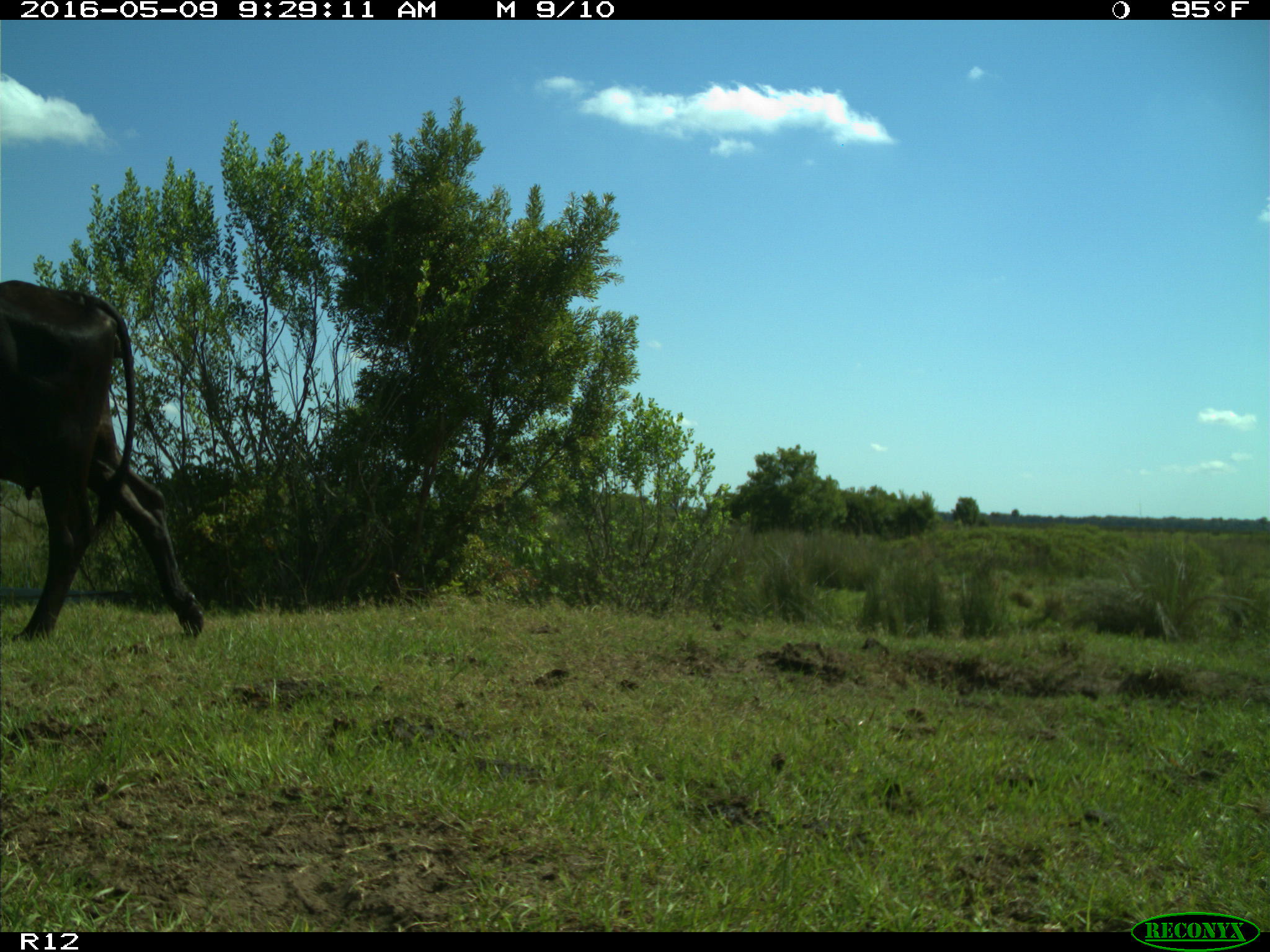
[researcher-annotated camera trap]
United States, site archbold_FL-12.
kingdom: Animalia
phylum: Chordata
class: Mammalia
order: Artiodactyla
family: Bovidae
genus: Bos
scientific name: Bos taurus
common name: domestic cow